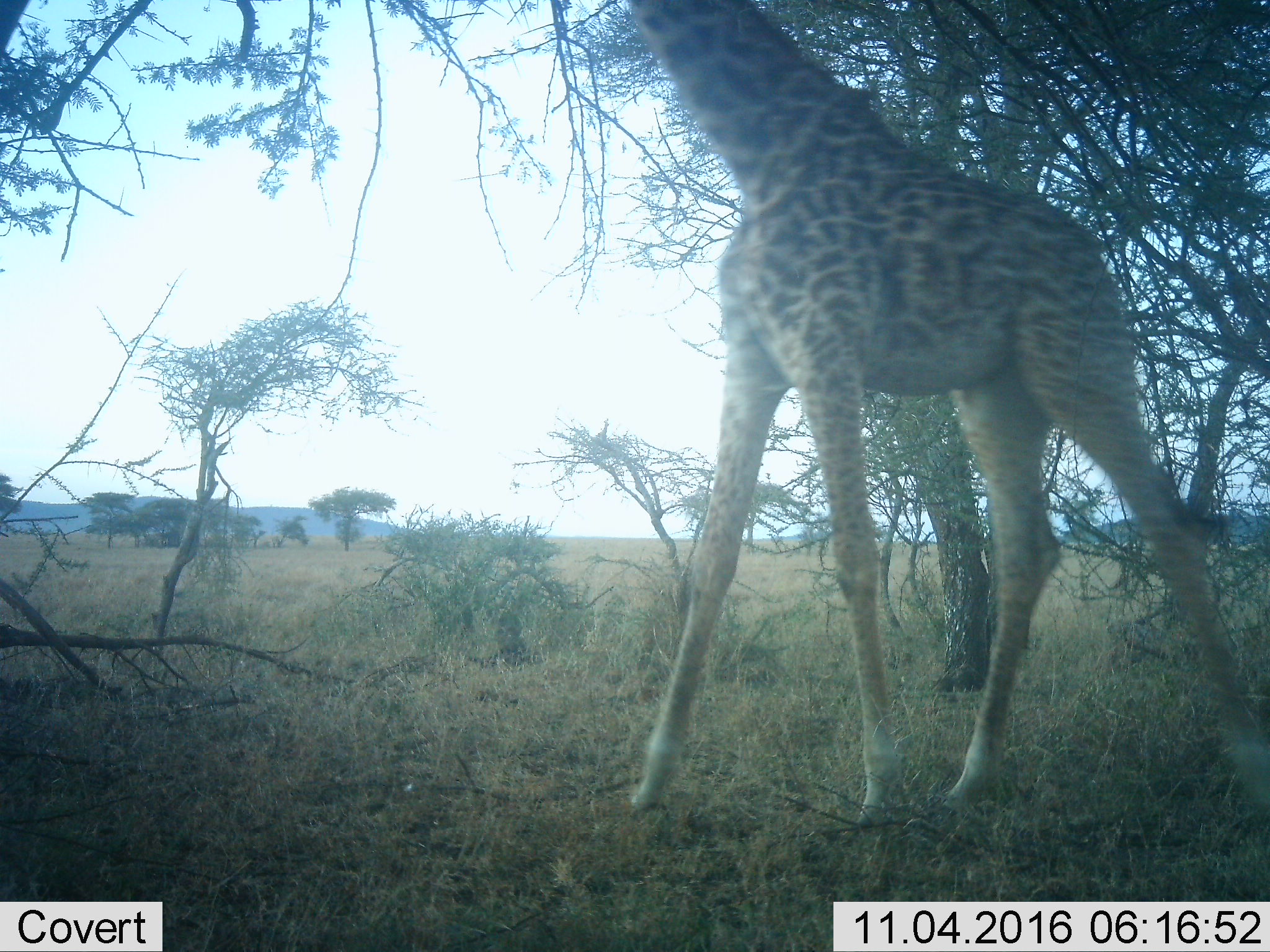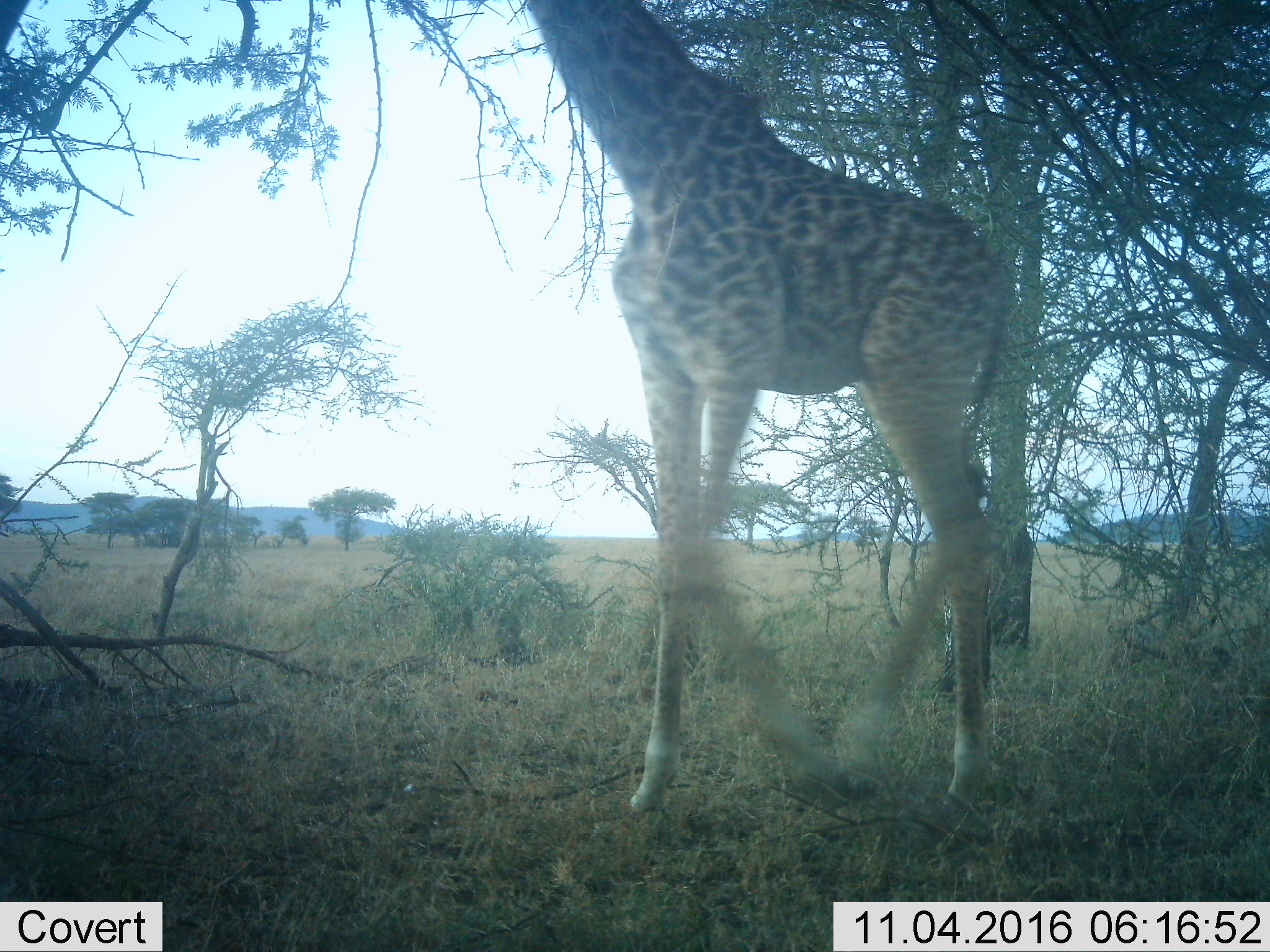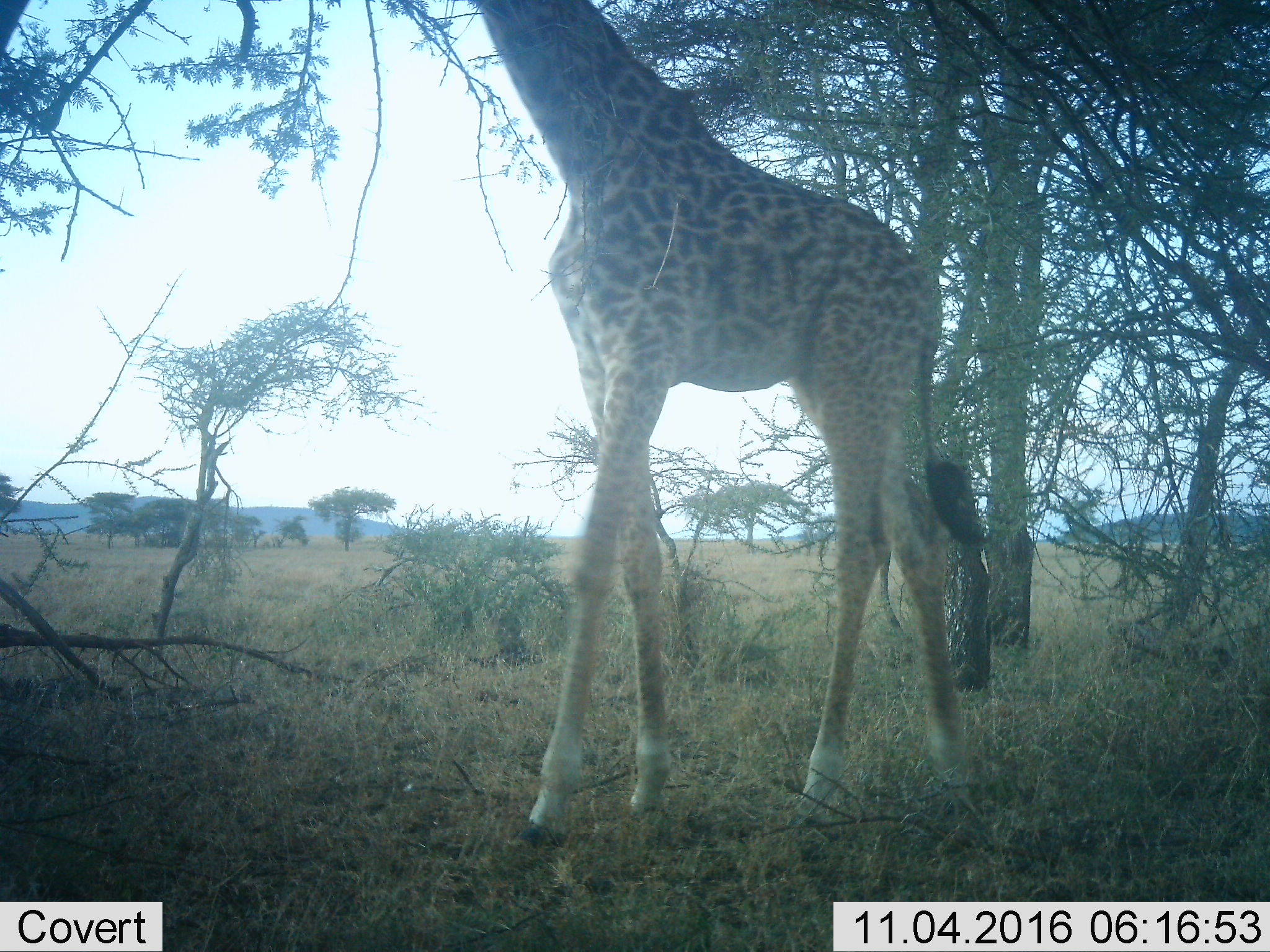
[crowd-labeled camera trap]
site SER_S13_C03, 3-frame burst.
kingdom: Animalia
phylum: Chordata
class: Mammalia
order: Artiodactyla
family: Giraffidae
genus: Giraffa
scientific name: Giraffa camelopardalis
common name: giraffe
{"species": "giraffe (Giraffa camelopardalis)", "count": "1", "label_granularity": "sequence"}